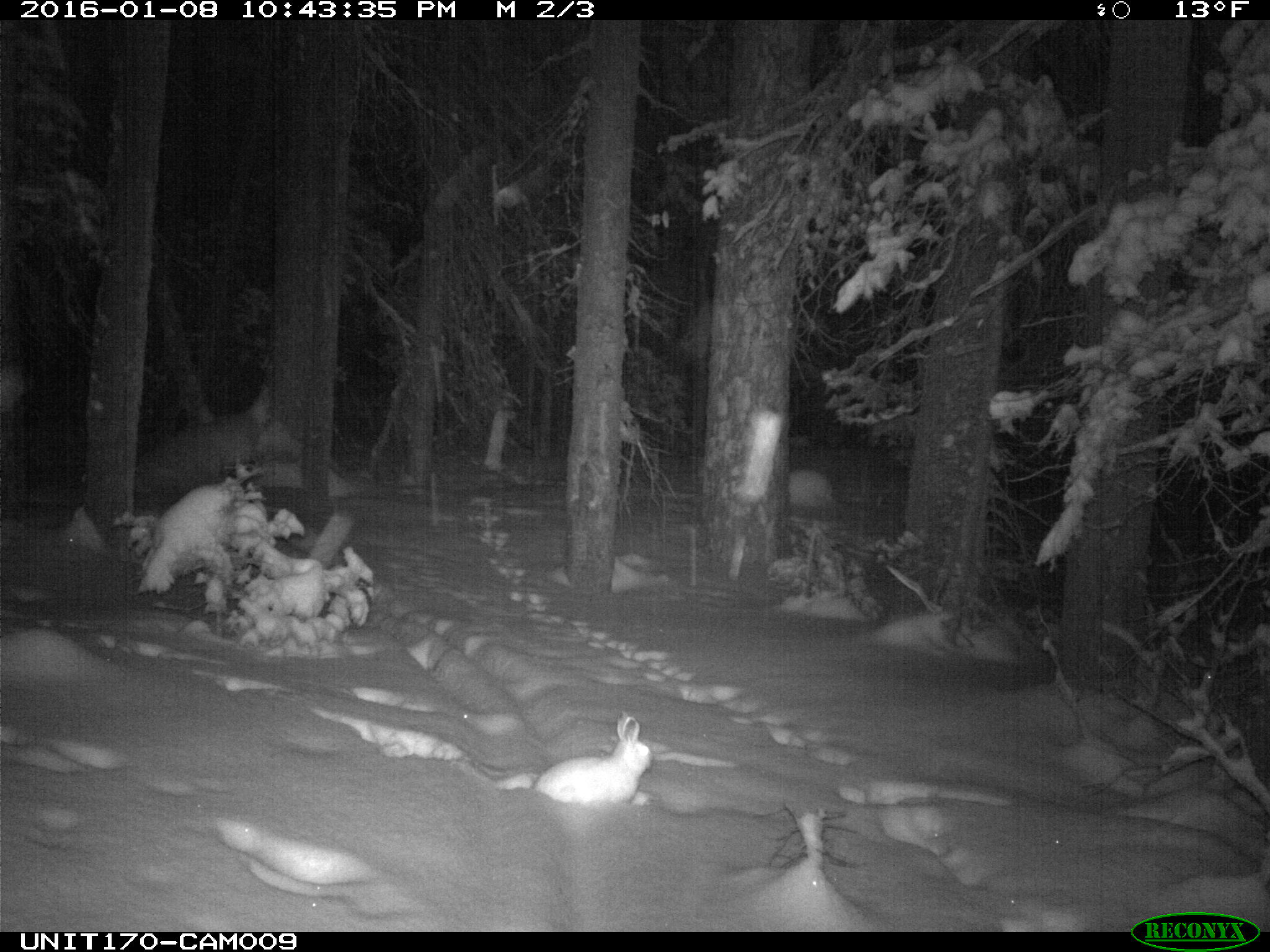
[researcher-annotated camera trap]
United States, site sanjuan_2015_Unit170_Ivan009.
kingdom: Animalia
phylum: Chordata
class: Mammalia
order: Lagomorpha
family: Leporidae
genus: Lepus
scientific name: Lepus americanus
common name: snowshoe hare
Lepus americanus (snowshoe hare).